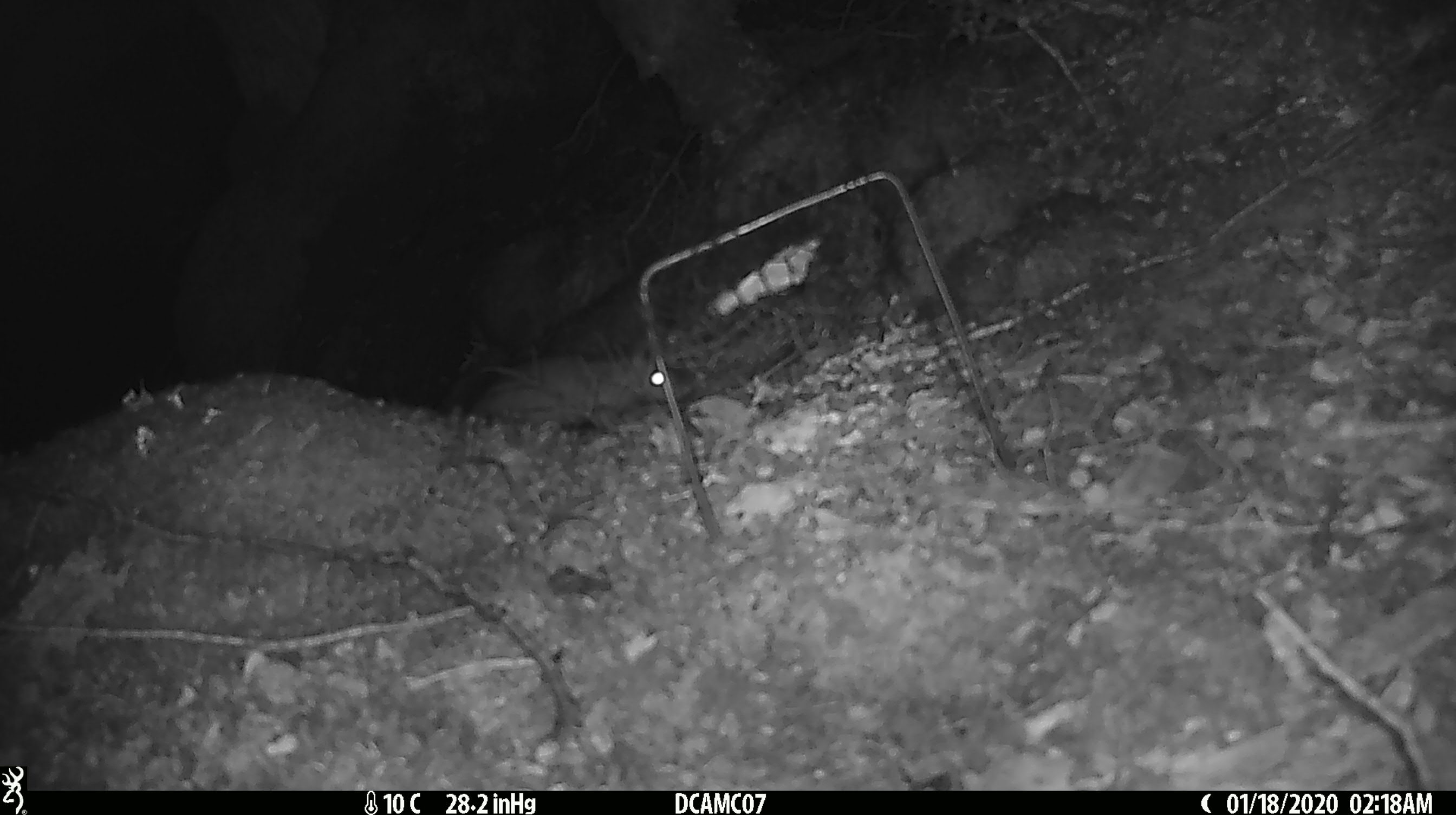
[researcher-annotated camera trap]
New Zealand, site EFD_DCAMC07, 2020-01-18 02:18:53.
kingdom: Animalia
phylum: Chordata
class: Mammalia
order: Rodentia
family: Muridae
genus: Rattus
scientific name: Rattus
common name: rat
Rat (Rattus).